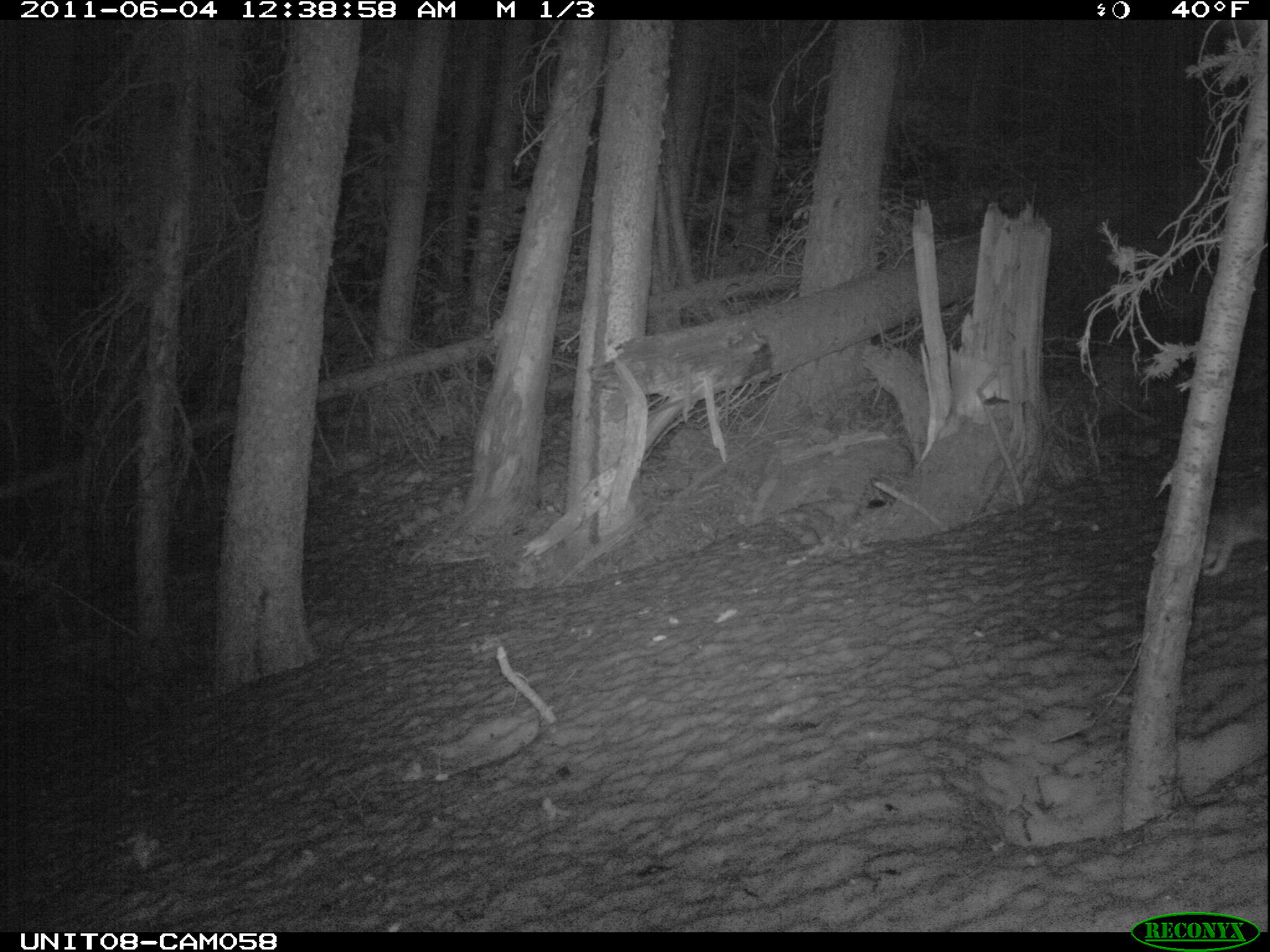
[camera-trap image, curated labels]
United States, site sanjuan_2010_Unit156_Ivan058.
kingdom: Animalia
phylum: Chordata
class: Mammalia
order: Lagomorpha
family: Leporidae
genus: Lepus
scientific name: Lepus americanus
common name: snowshoe hare